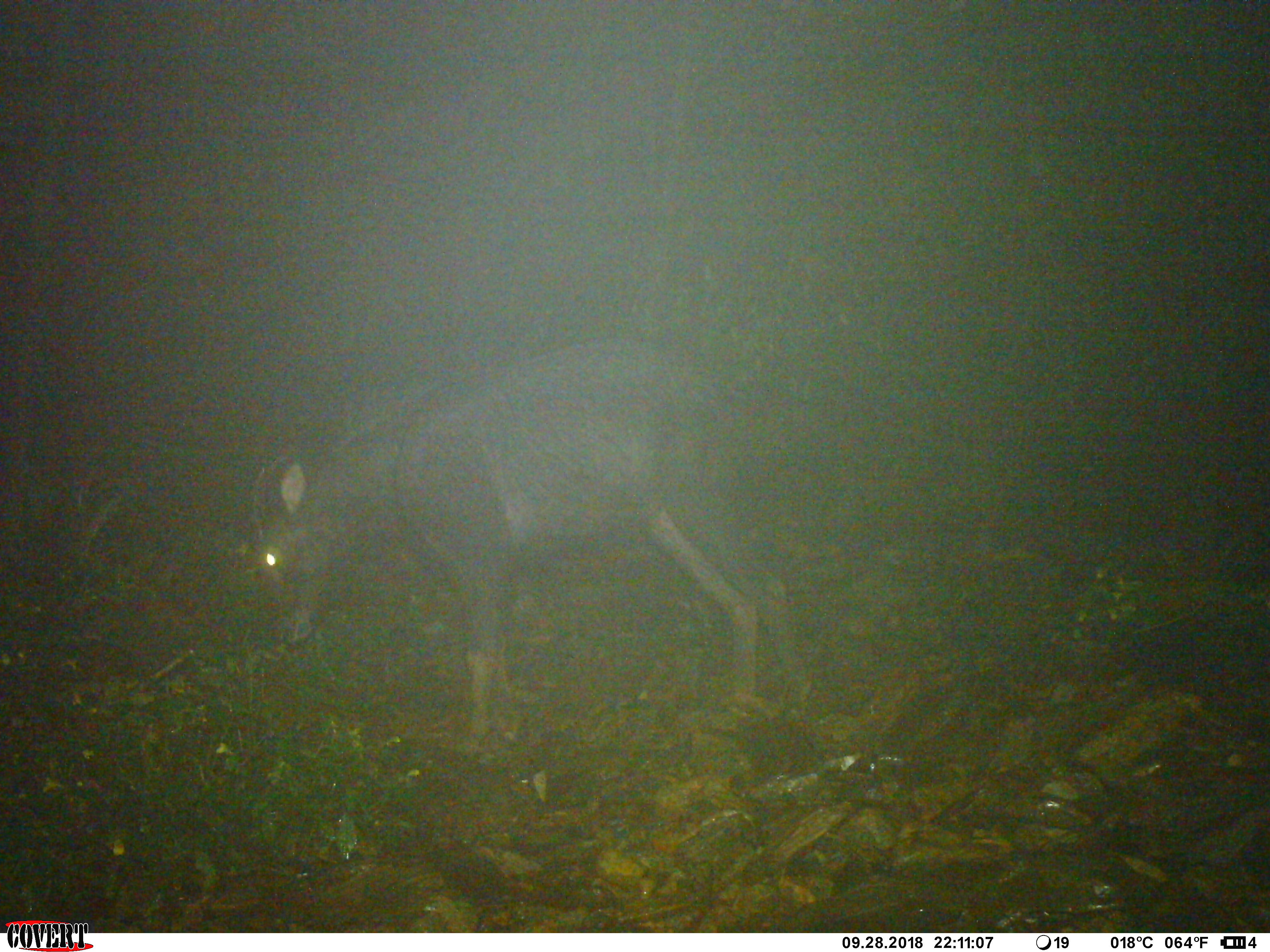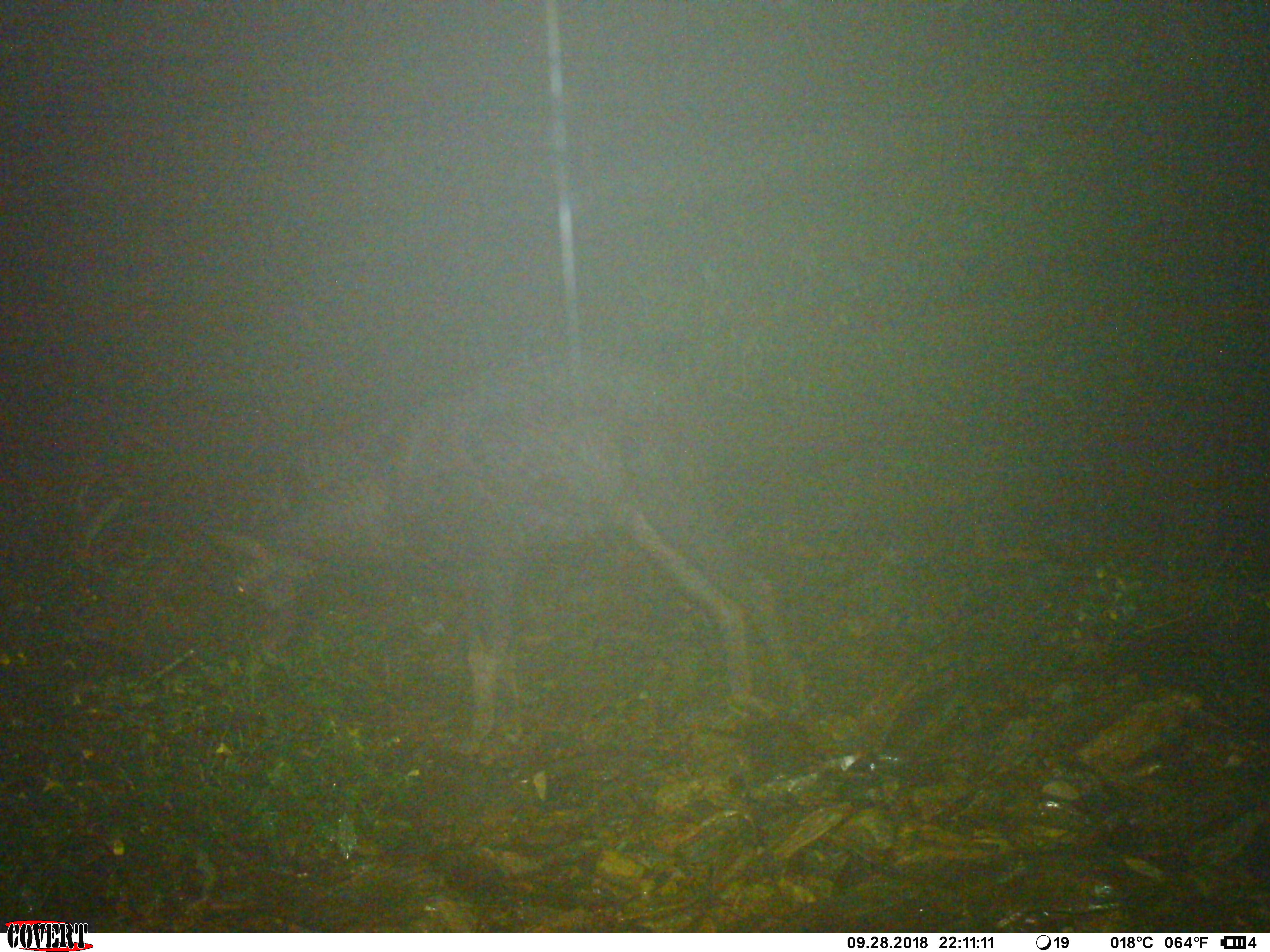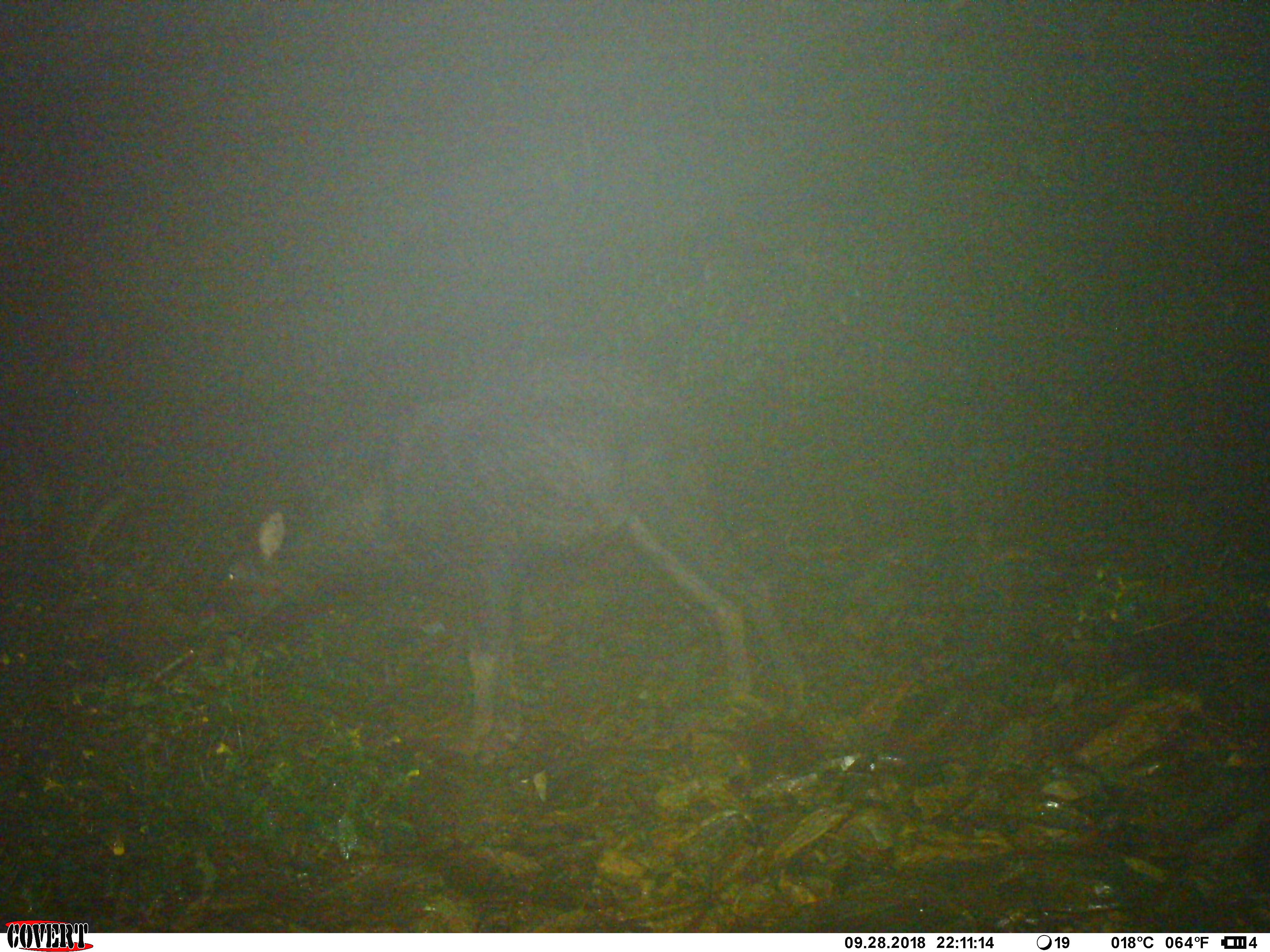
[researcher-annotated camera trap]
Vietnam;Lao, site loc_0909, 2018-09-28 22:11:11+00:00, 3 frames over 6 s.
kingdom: Animalia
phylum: Chordata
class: Mammalia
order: Artiodactyla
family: Bovidae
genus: Capricornis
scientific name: Capricornis sumatraensis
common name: chinese serow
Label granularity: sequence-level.